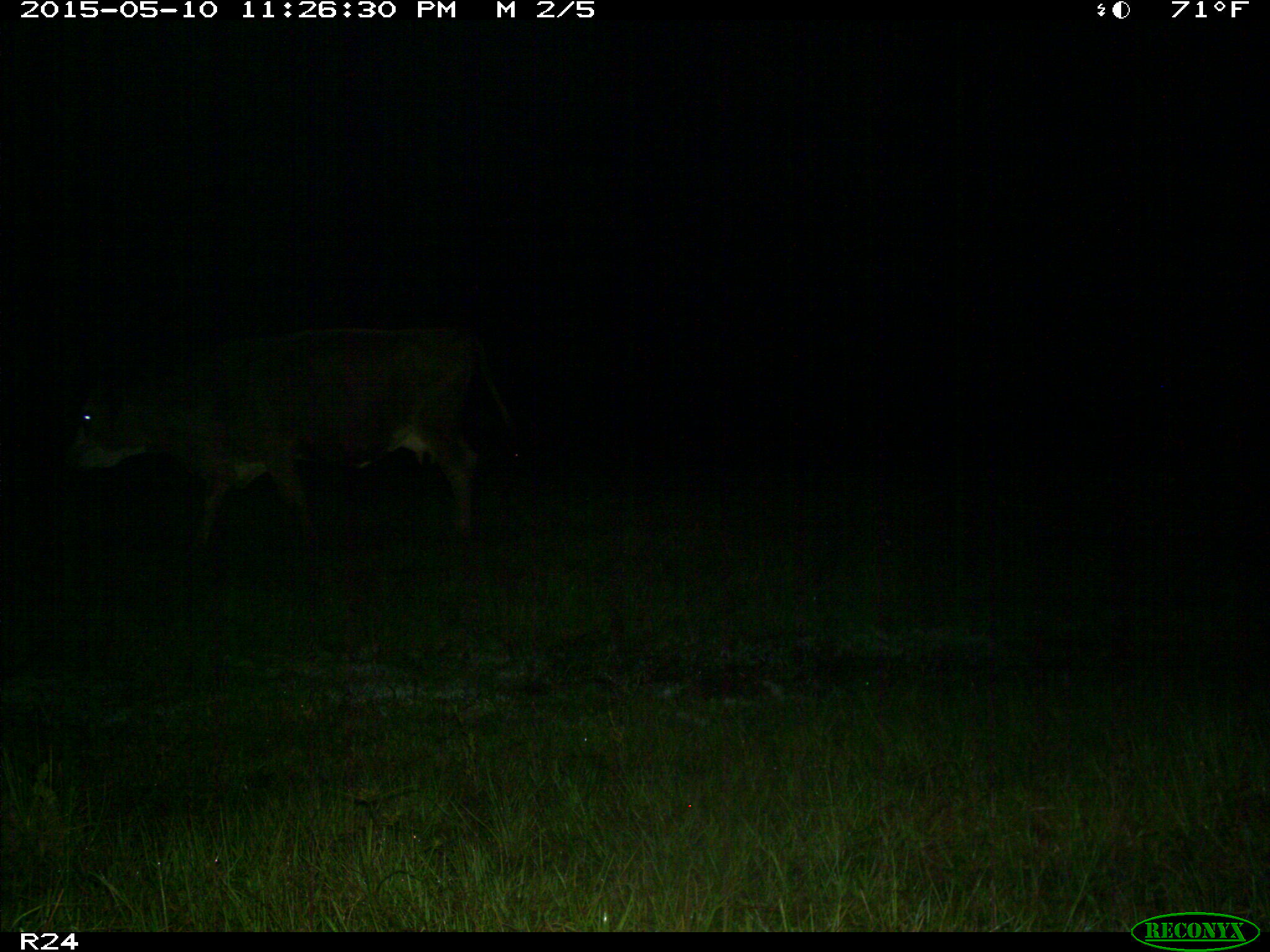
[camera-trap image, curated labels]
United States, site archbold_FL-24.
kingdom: Animalia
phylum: Chordata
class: Mammalia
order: Artiodactyla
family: Bovidae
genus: Bos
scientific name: Bos taurus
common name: domestic cow